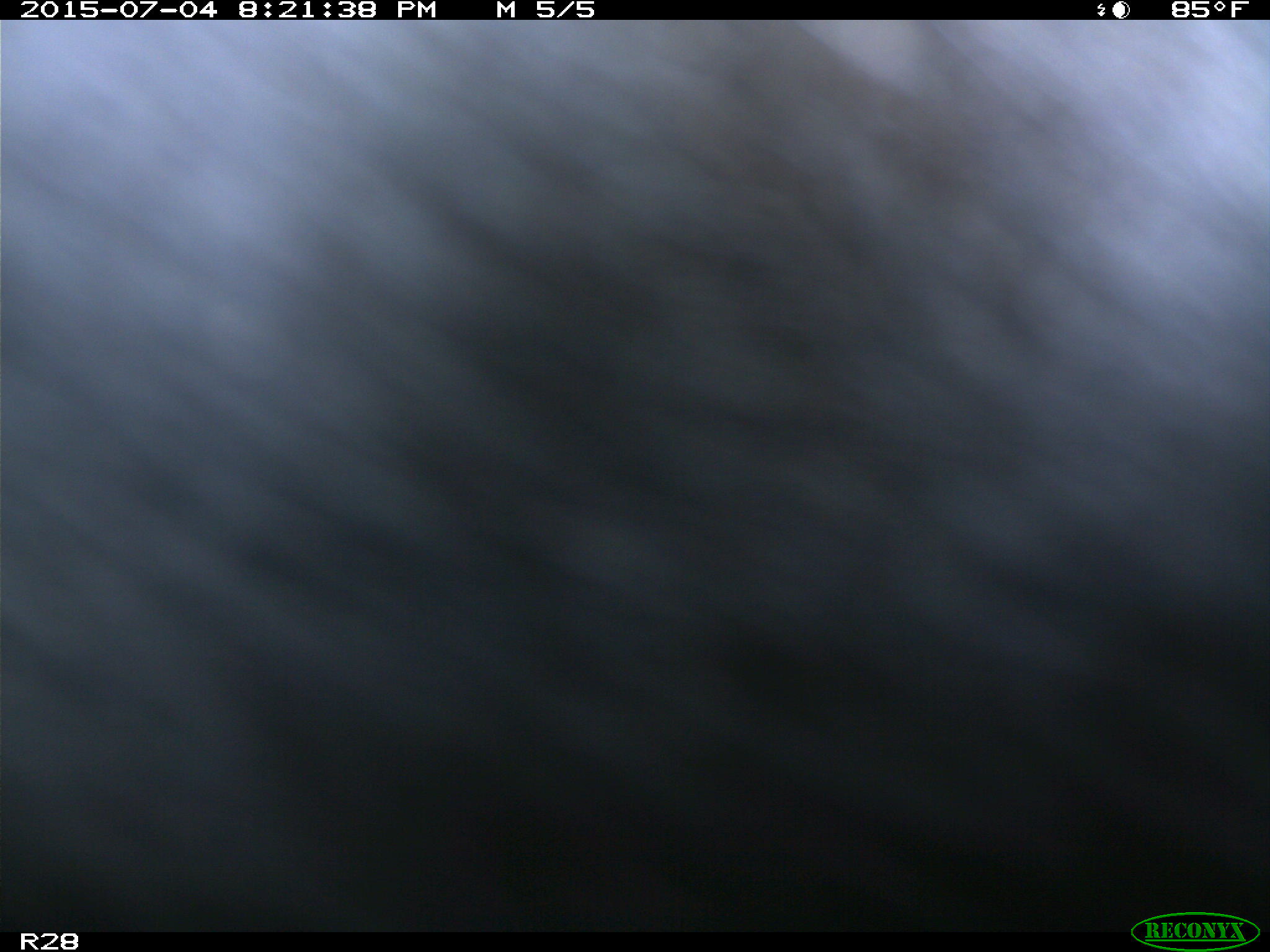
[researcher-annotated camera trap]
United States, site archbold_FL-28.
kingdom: Animalia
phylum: Chordata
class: Mammalia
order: Artiodactyla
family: Bovidae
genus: Bos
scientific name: Bos taurus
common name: domestic cow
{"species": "Bos taurus (domestic cow)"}